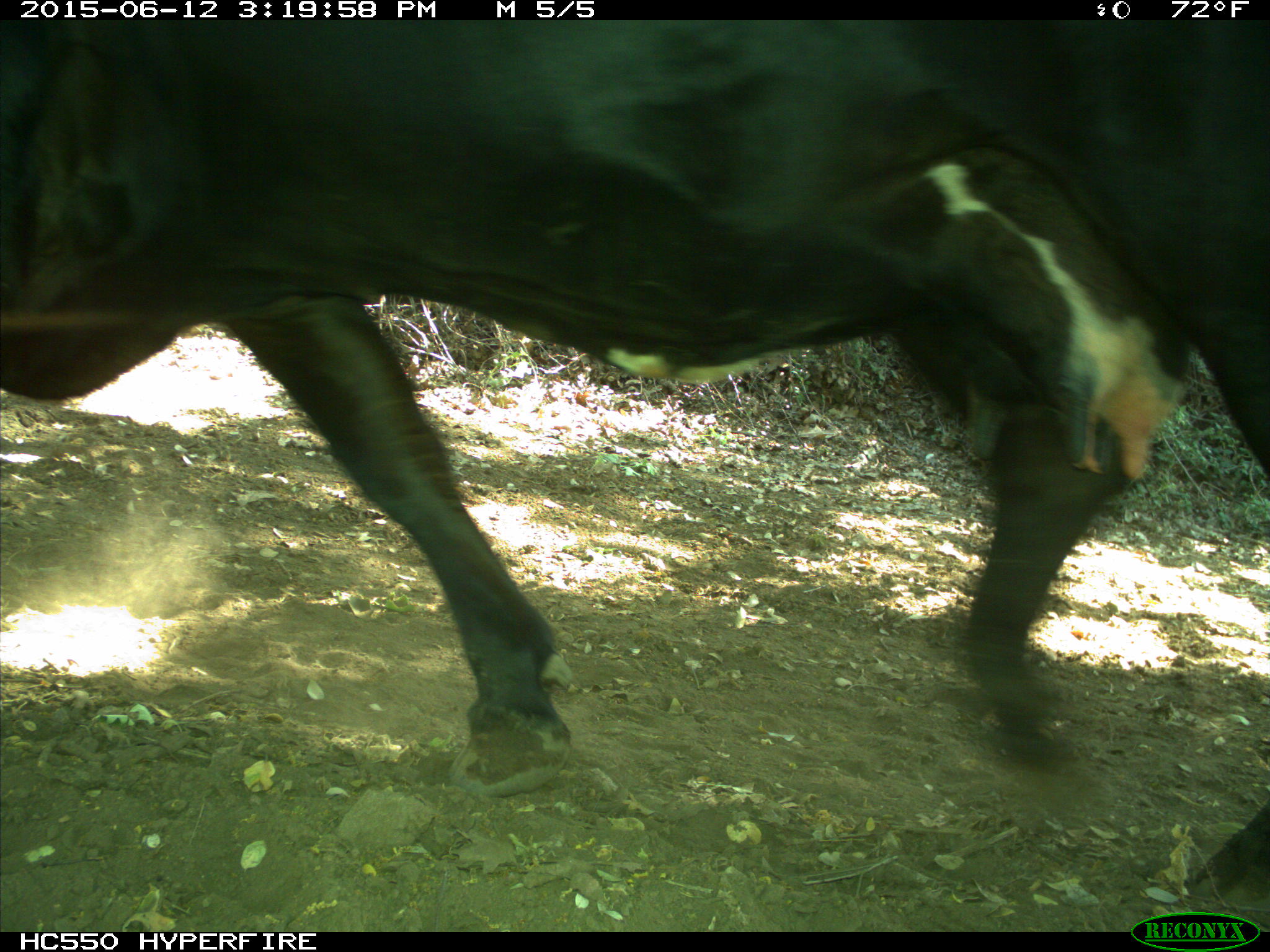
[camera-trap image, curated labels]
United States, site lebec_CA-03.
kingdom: Animalia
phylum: Chordata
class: Mammalia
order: Artiodactyla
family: Bovidae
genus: Bos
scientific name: Bos taurus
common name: domestic cow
Bos taurus (domestic cow).